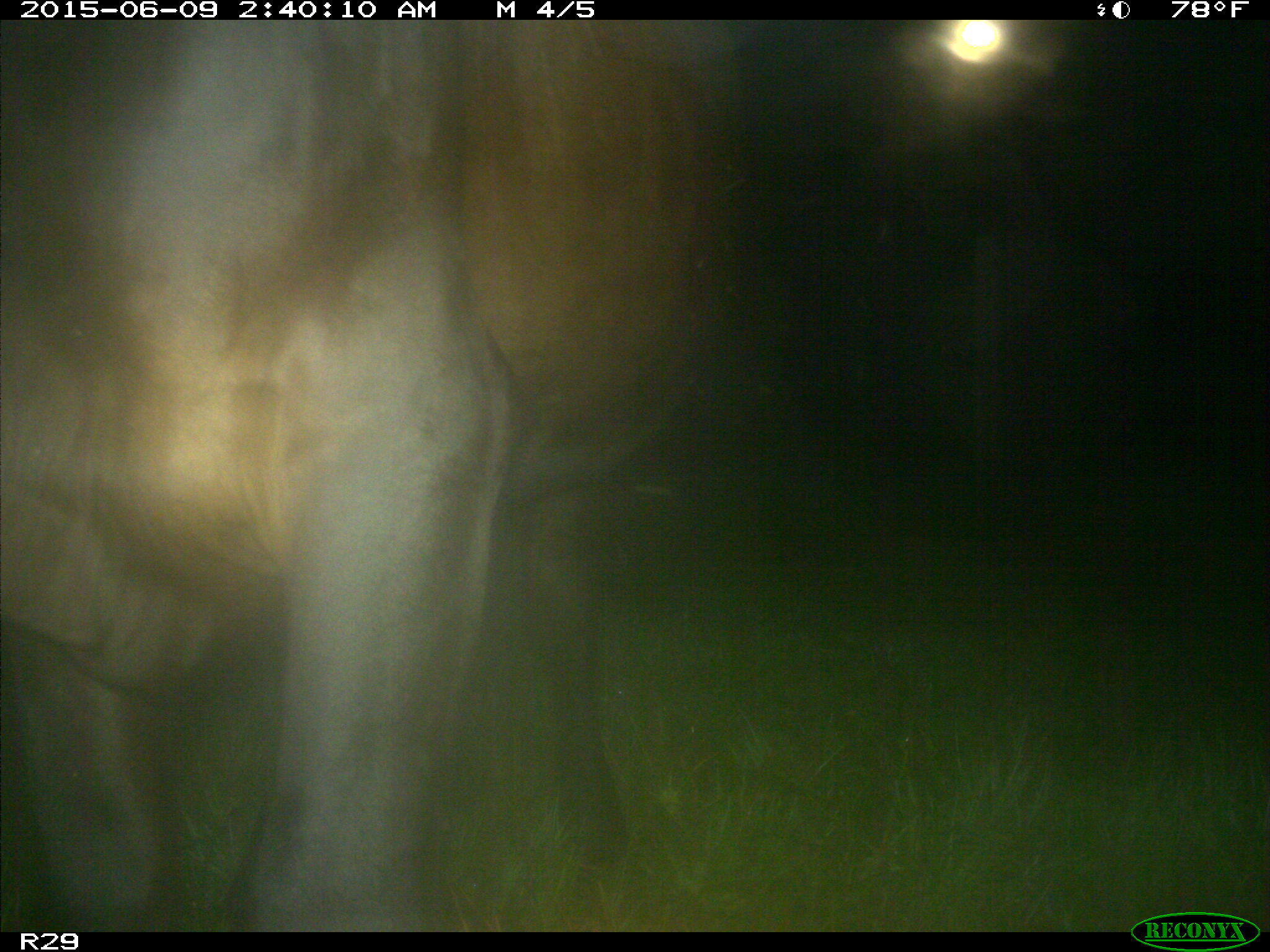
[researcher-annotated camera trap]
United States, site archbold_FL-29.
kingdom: Animalia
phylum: Chordata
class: Mammalia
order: Artiodactyla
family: Bovidae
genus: Bos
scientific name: Bos taurus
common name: domestic cow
Bos taurus (domestic cow).